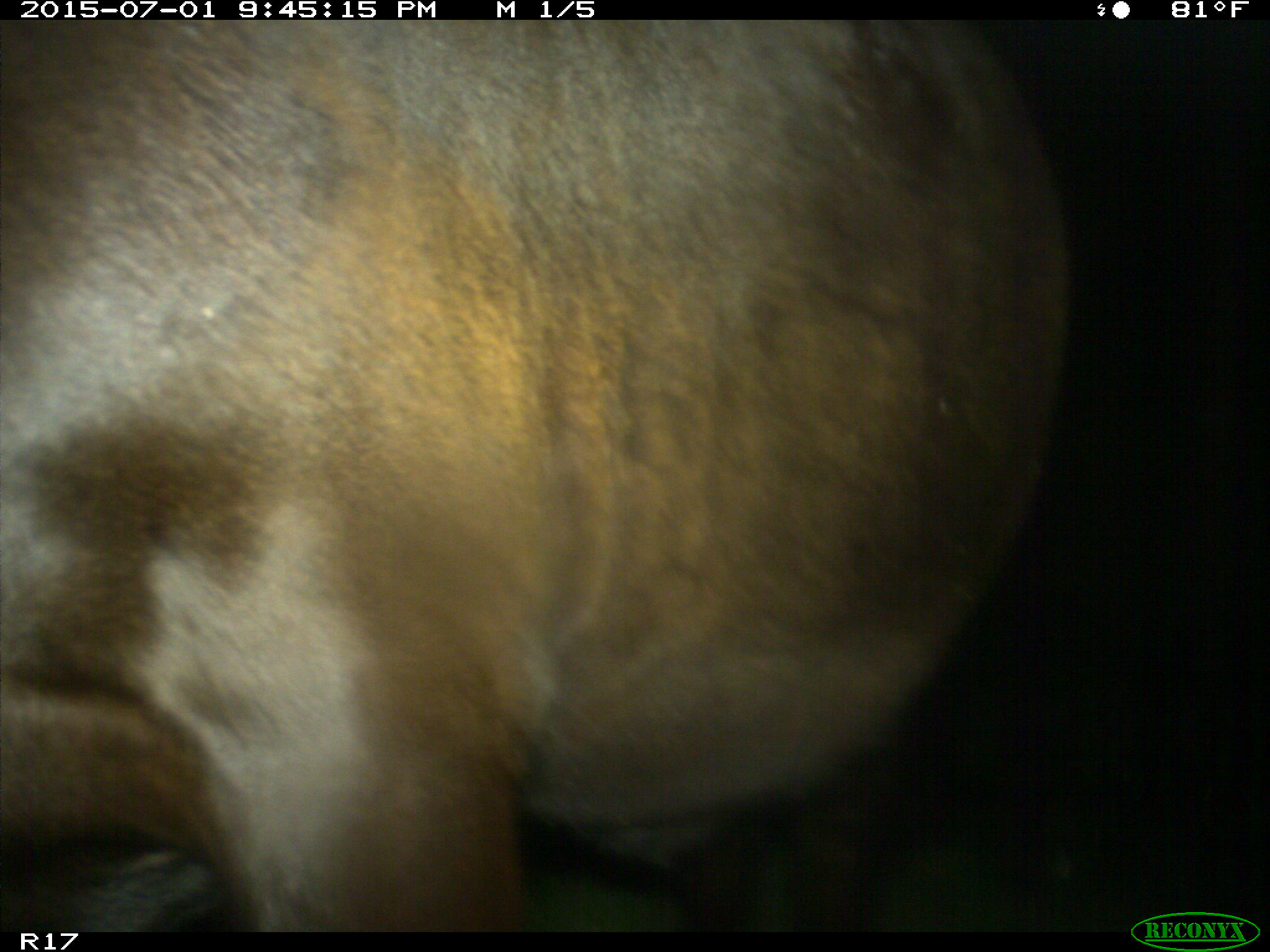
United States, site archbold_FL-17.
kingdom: Animalia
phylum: Chordata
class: Mammalia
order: Artiodactyla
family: Bovidae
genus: Bos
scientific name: Bos taurus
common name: domestic cow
Bos taurus (domestic cow).